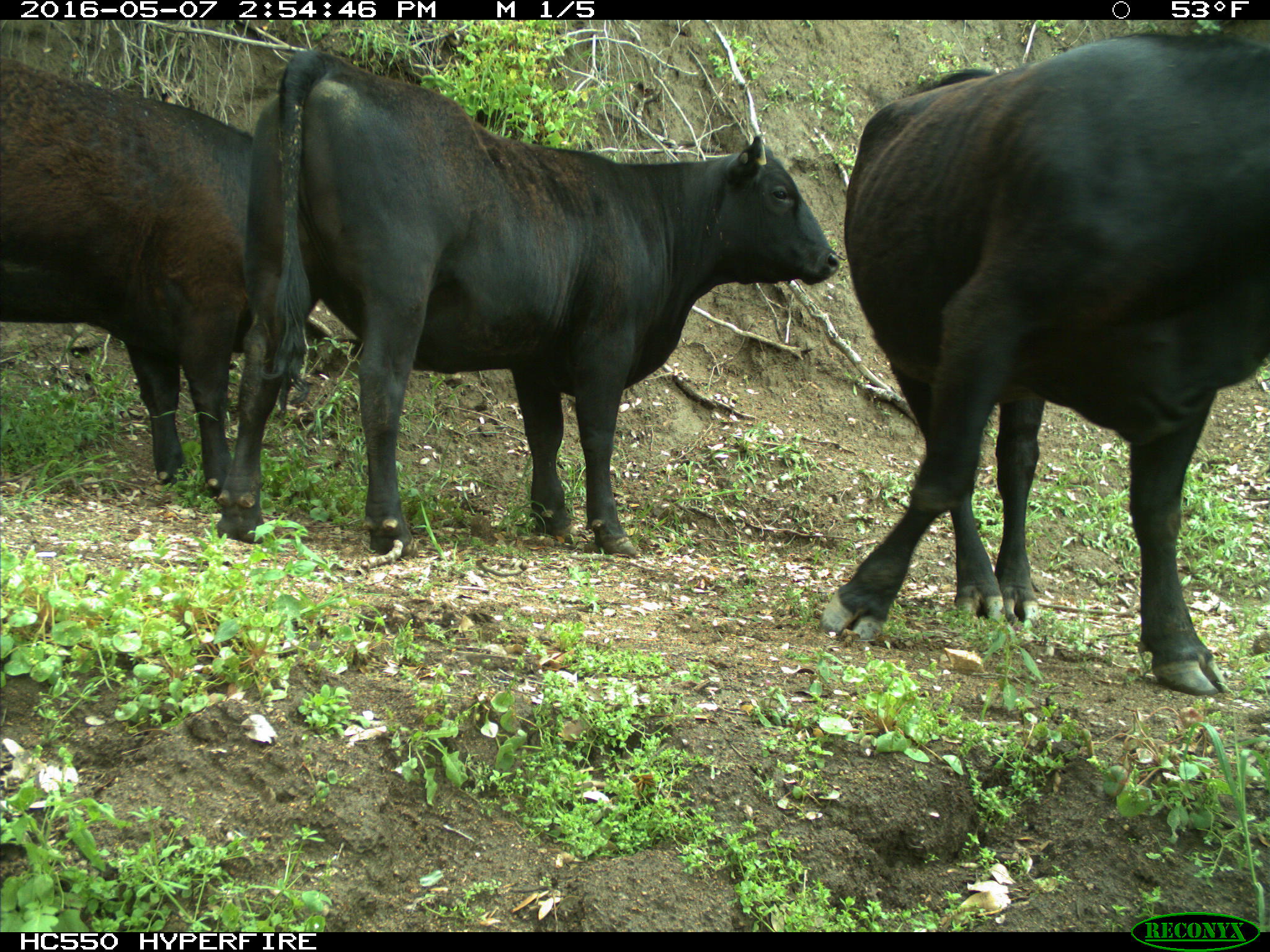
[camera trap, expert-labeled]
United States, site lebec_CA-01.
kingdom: Animalia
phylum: Chordata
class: Mammalia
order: Artiodactyla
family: Bovidae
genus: Bos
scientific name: Bos taurus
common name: domestic cow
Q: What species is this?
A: Bos taurus (domestic cow).